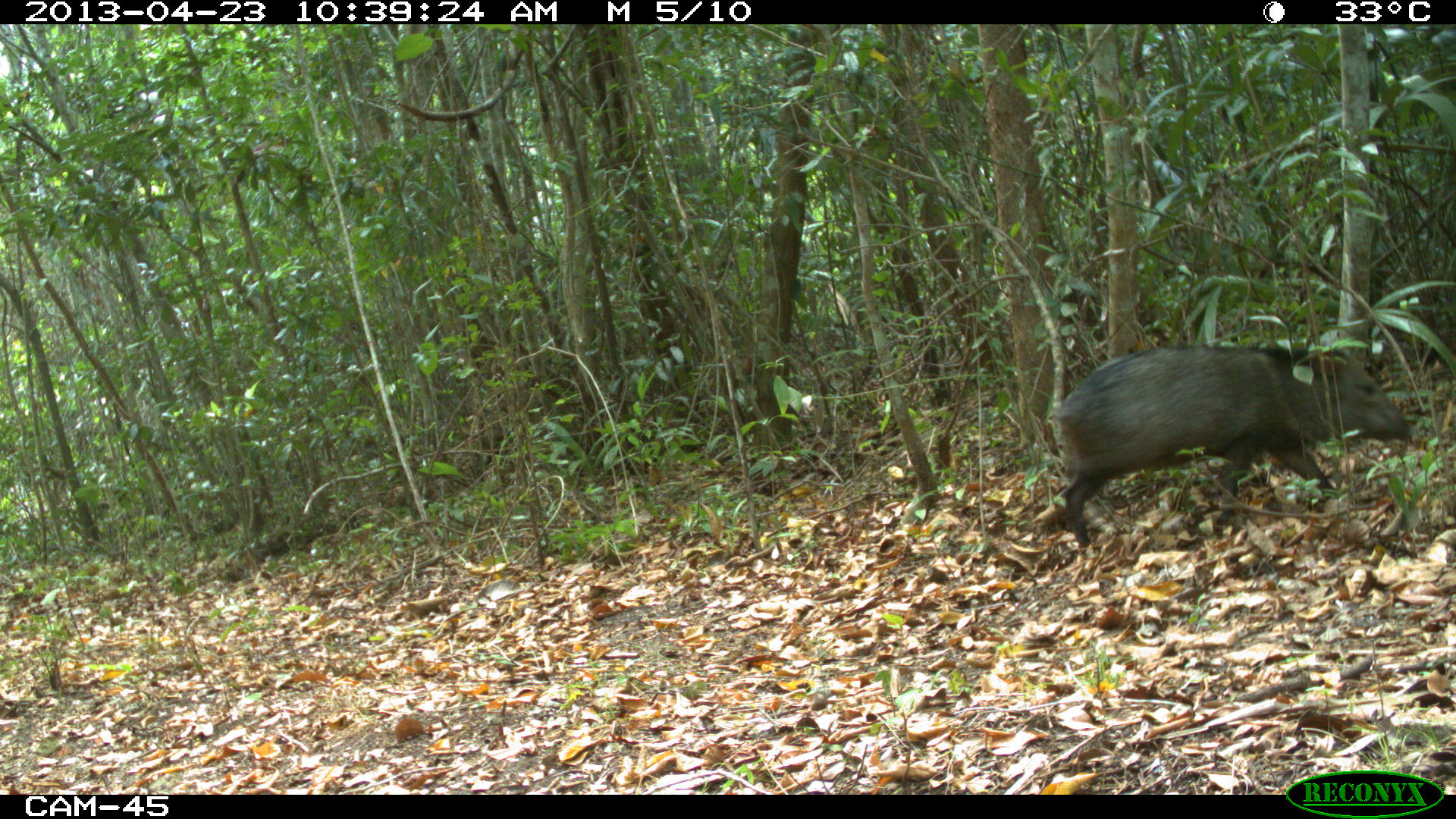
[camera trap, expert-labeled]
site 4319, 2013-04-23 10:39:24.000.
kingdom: Animalia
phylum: Chordata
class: Mammalia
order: Artiodactyla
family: Tayassuidae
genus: Pecari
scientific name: Pecari tajacu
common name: collared peccary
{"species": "Pecari tajacu (collared peccary)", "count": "5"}